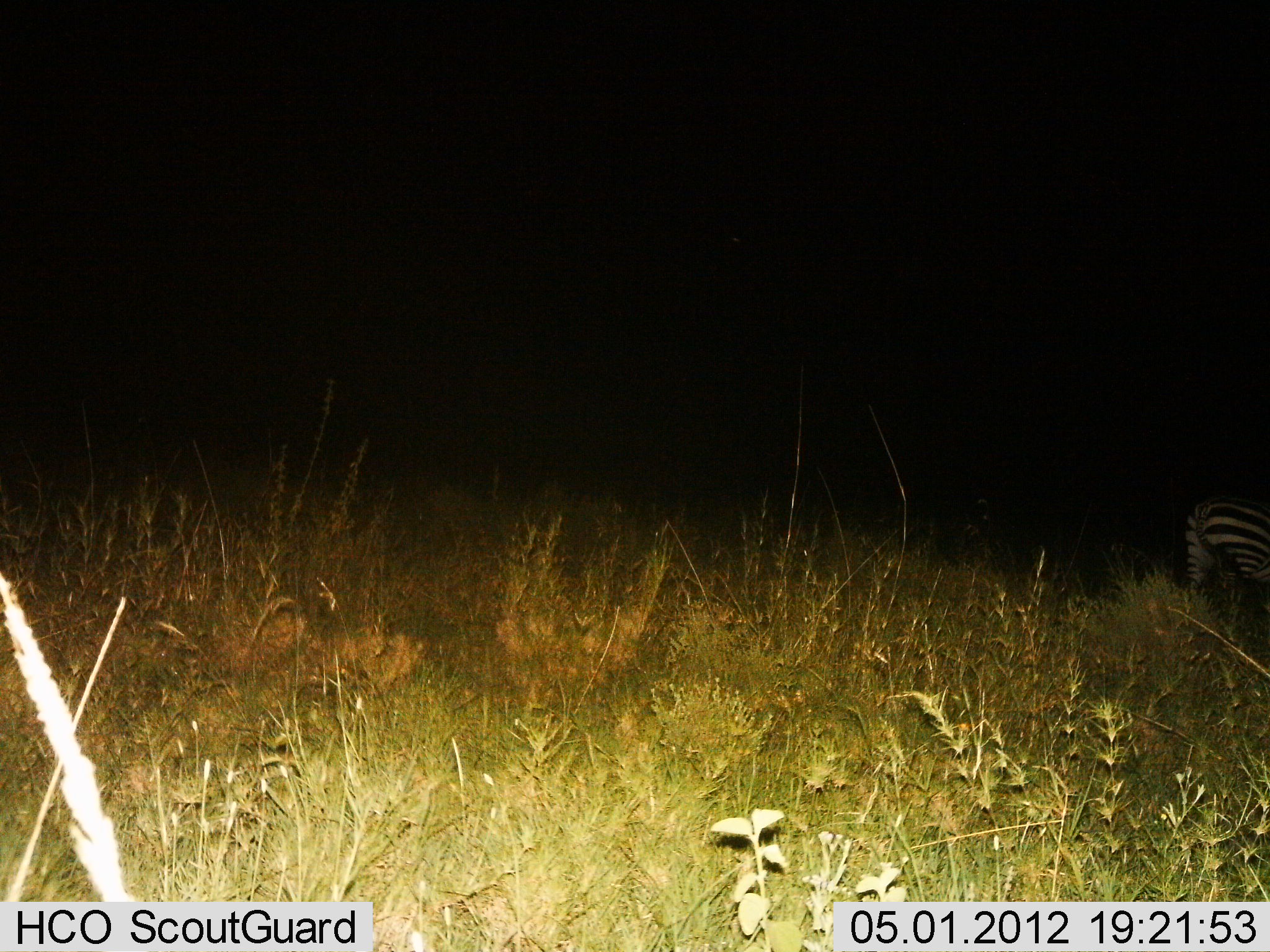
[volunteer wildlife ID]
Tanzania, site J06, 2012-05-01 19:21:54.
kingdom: Animalia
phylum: Chordata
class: Mammalia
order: Perissodactyla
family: Equidae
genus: Equus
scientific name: Equus quagga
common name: plains zebra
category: zebra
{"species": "zebra (plains zebra) (Equus quagga)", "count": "1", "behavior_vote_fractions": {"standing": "50%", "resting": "5%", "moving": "45%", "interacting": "0%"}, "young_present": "0%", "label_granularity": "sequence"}